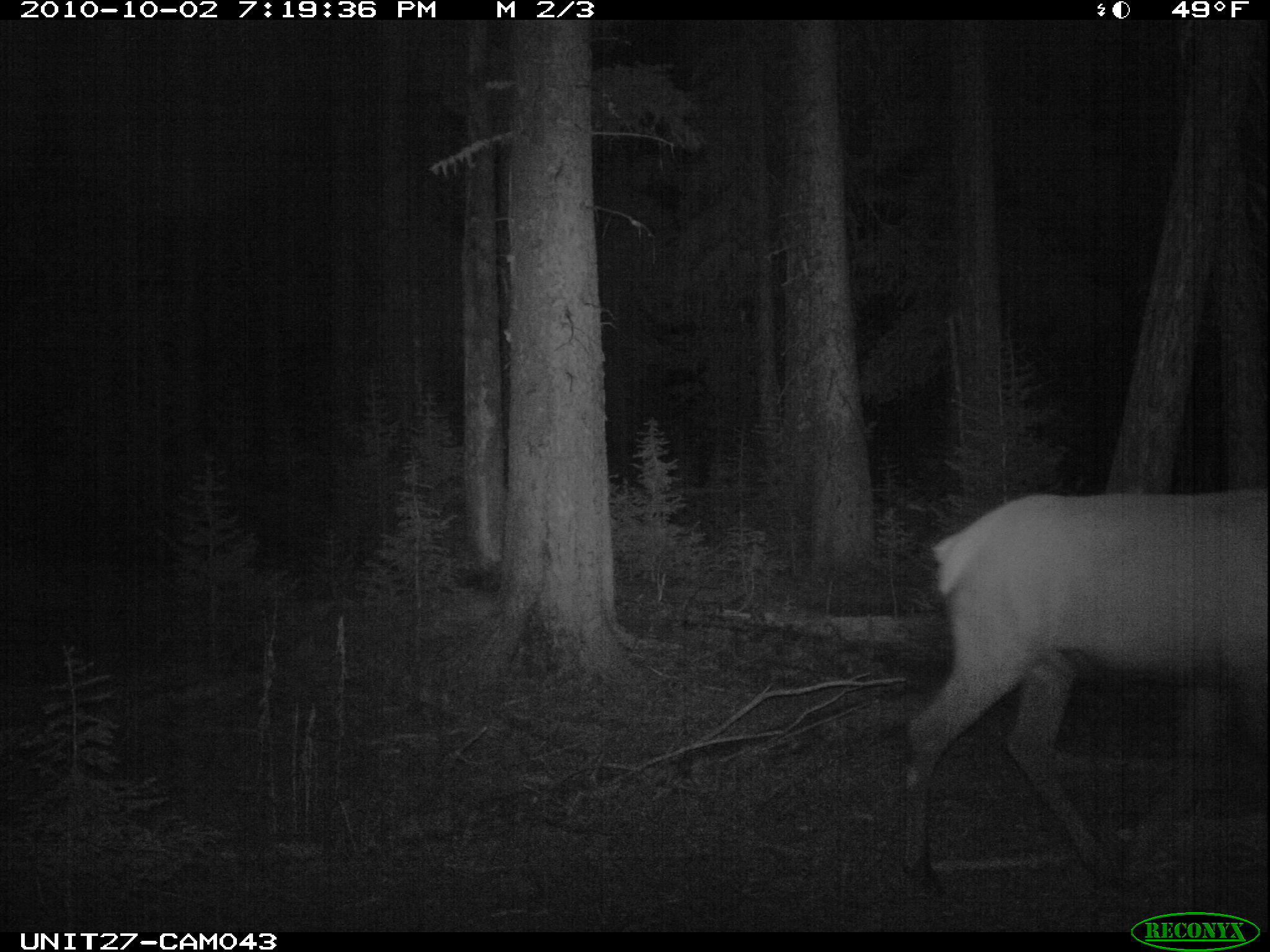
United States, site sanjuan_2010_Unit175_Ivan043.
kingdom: Animalia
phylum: Chordata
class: Mammalia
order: Artiodactyla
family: Cervidae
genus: Cervus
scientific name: Cervus elaphus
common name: red deer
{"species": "Cervus elaphus (red deer)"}